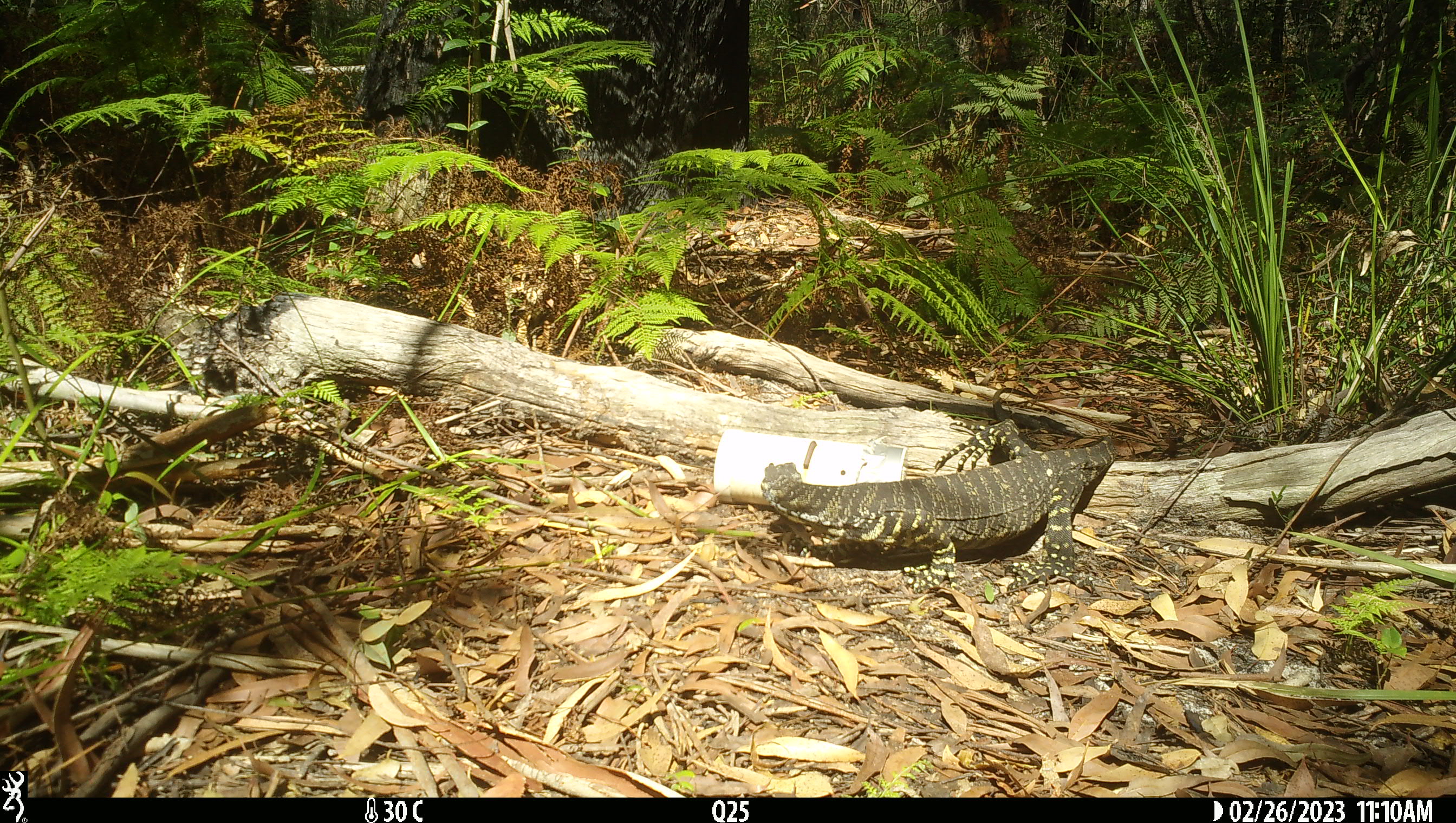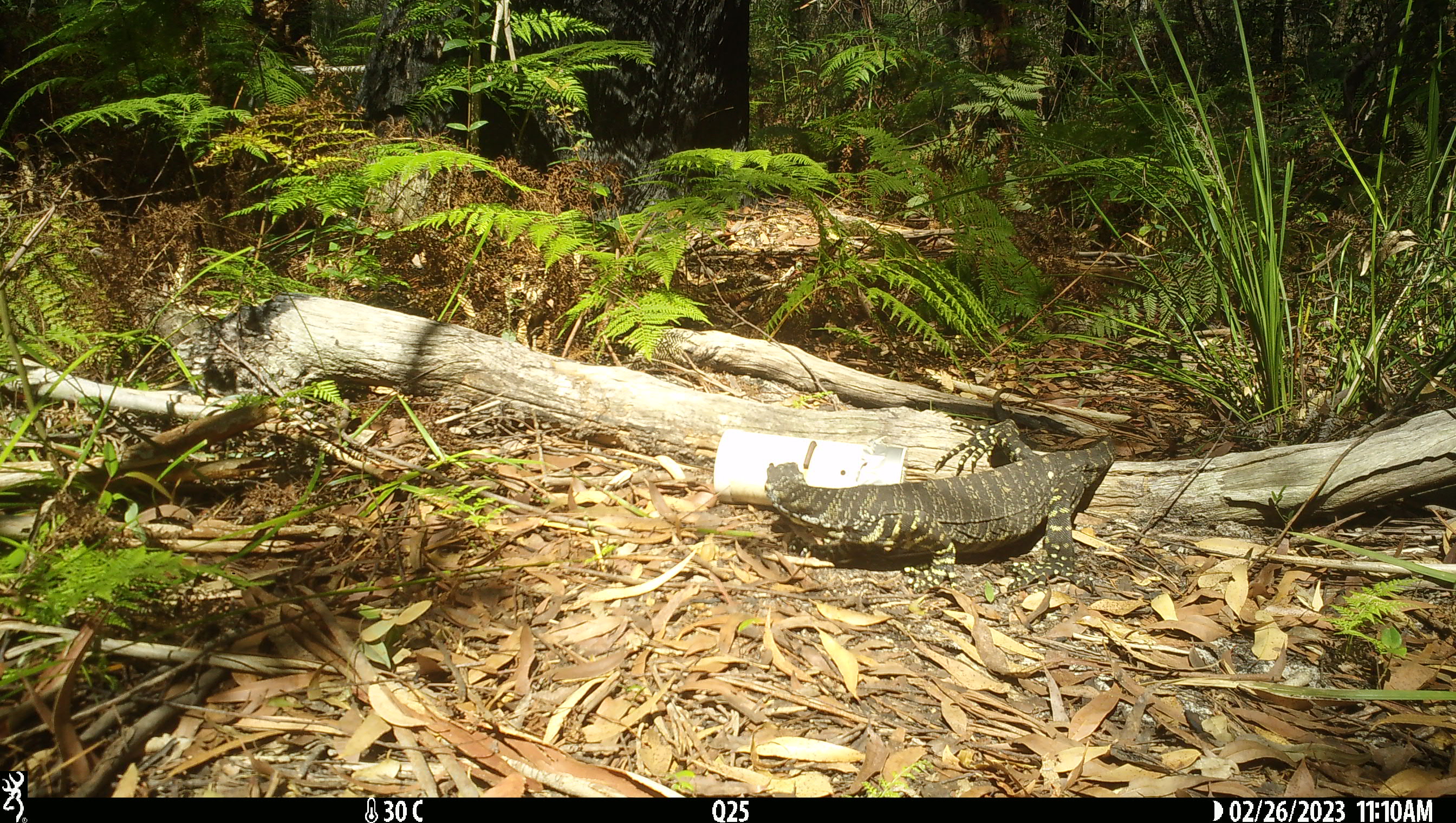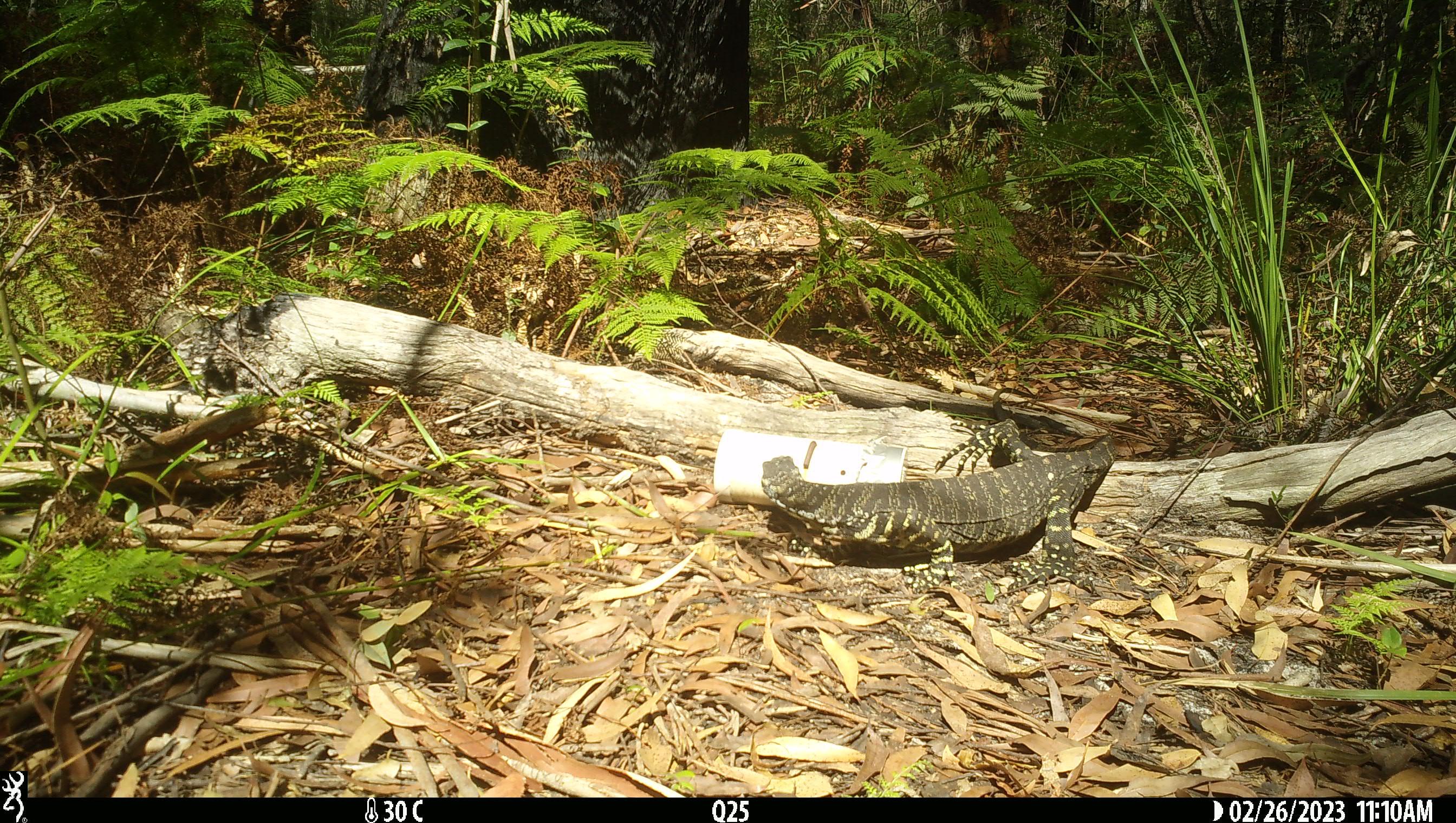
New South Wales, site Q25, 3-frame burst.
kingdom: Animalia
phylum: Chordata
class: Reptilia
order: Squamata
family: Varanidae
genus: Varanus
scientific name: Varanus varius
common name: lace monitor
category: goanna